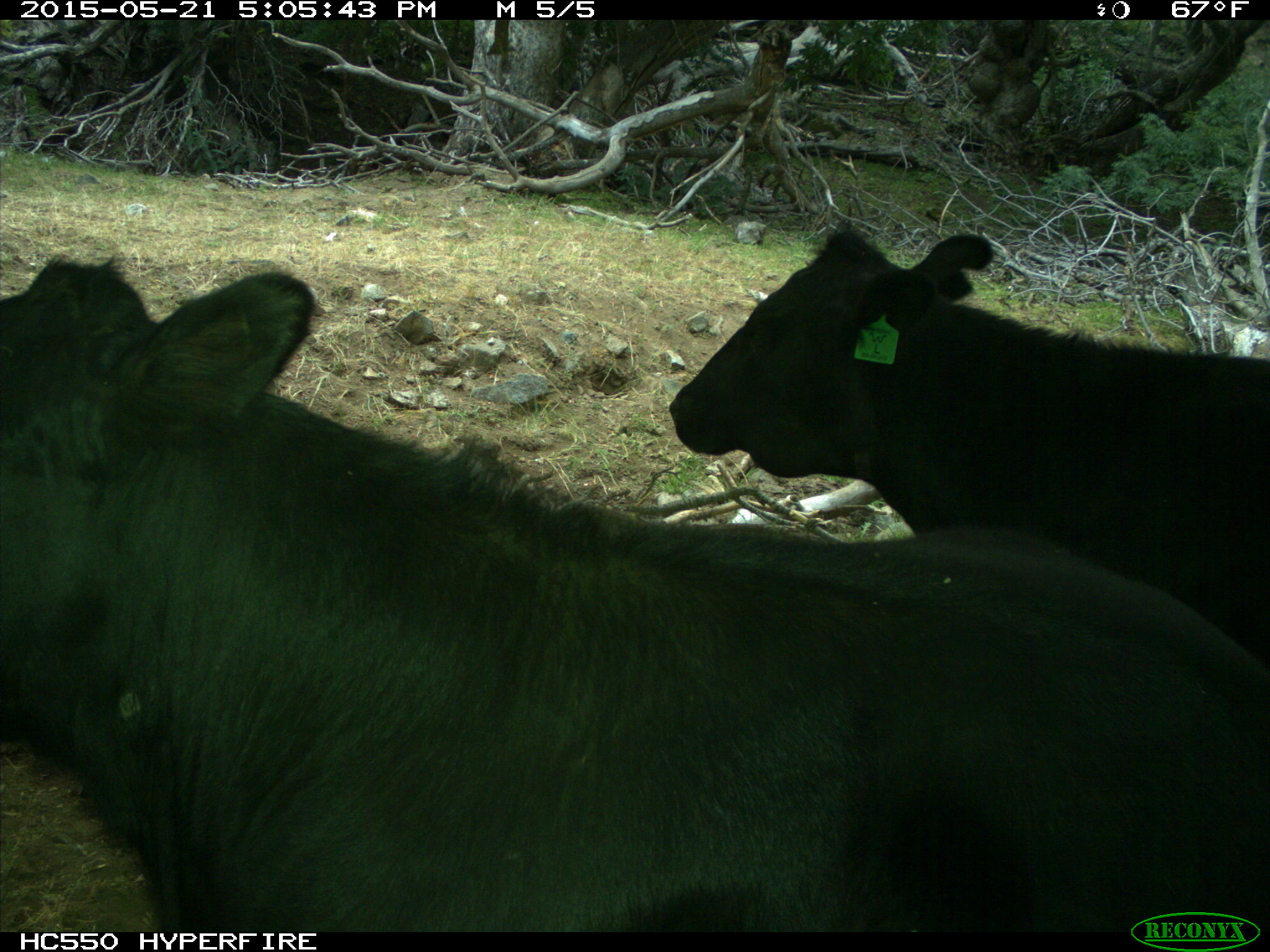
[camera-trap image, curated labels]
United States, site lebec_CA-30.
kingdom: Animalia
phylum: Chordata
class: Mammalia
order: Artiodactyla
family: Bovidae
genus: Bos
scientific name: Bos taurus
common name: domestic cow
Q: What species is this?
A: Bos taurus (domestic cow).